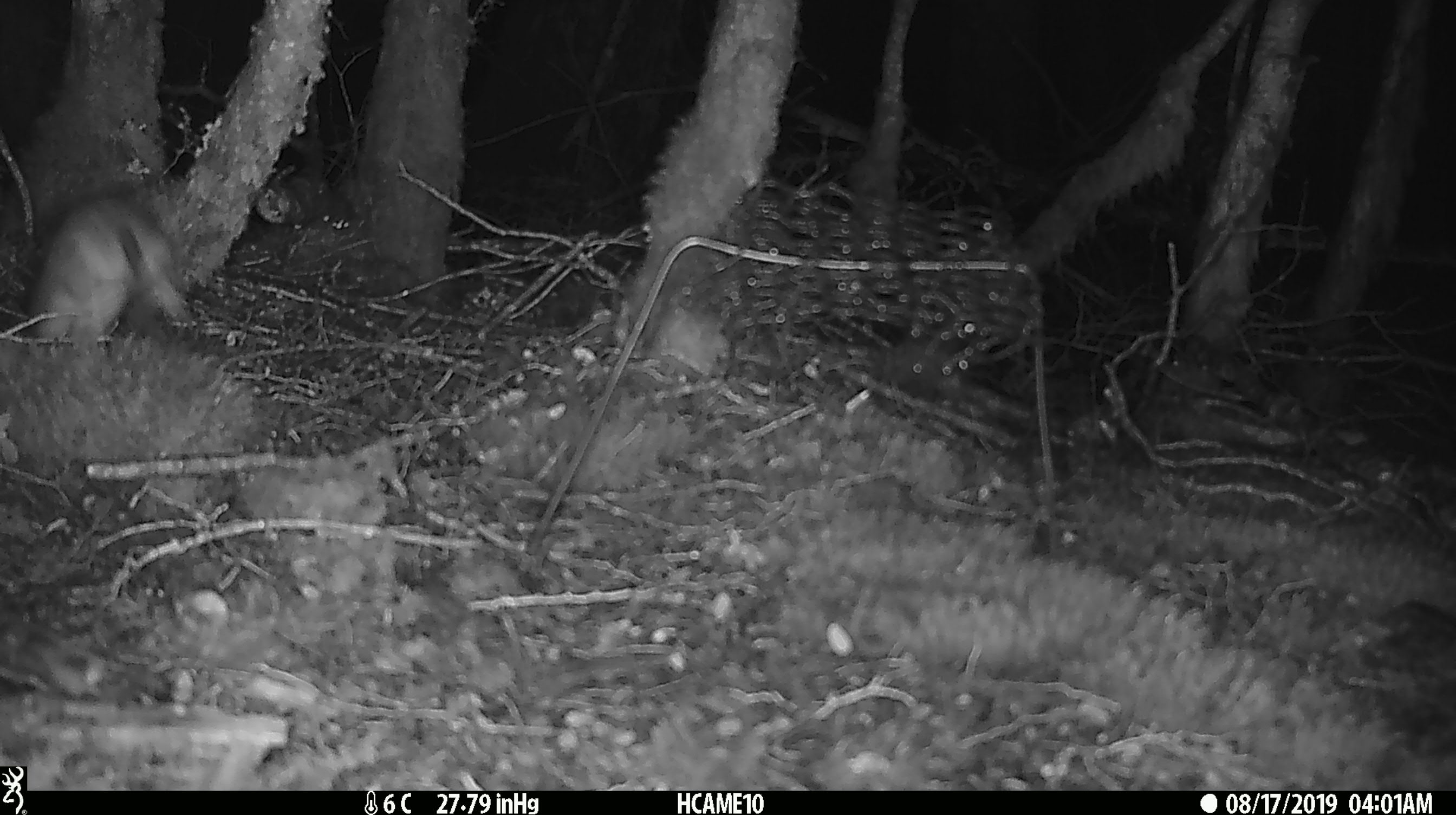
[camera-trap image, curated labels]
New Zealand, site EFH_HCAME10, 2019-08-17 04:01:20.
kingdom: Animalia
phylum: Chordata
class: Mammalia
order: Rodentia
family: Muridae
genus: Rattus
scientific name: Rattus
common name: rat